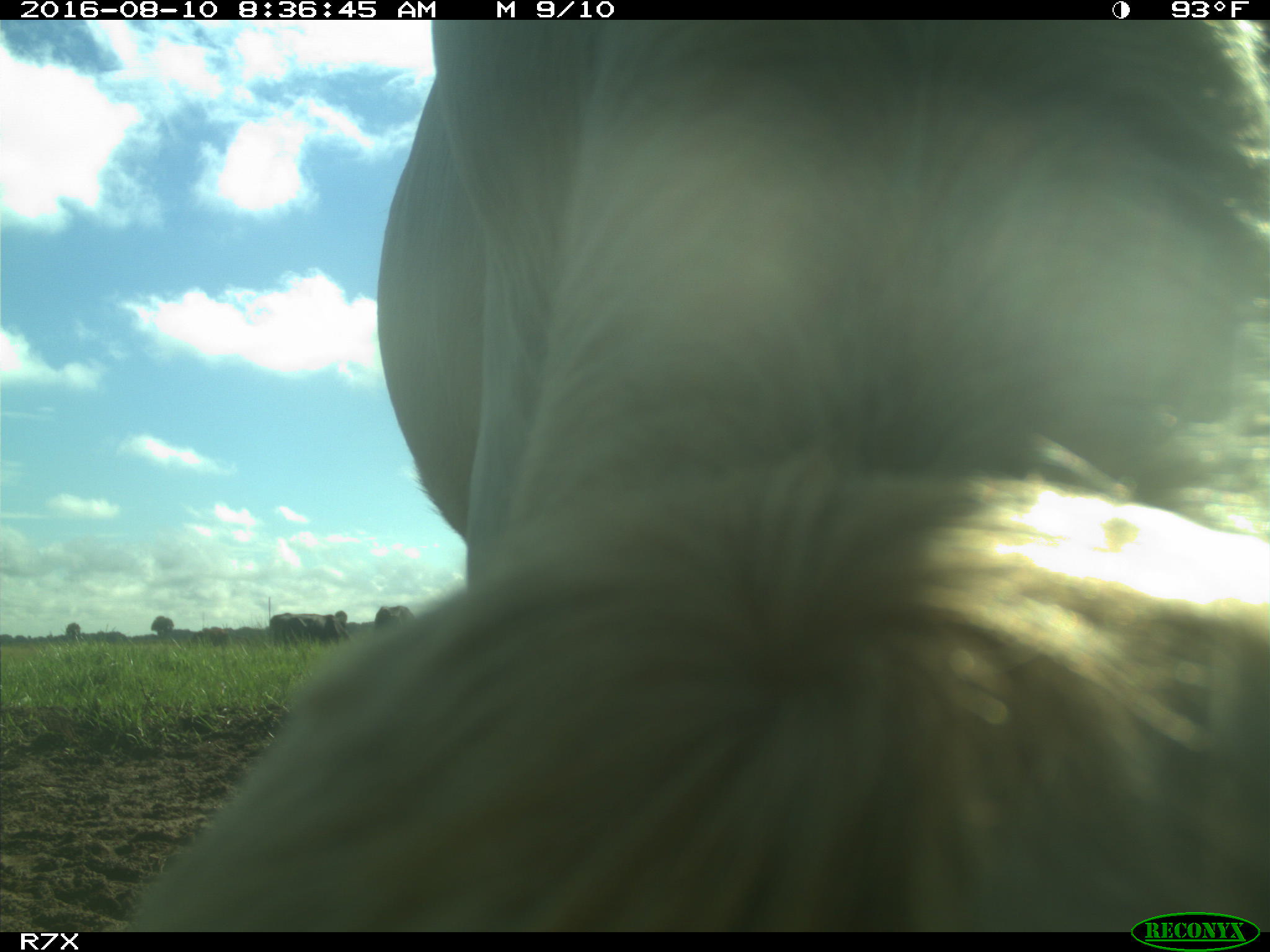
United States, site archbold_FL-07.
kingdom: Animalia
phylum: Chordata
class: Mammalia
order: Artiodactyla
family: Bovidae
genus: Bos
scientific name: Bos taurus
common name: domestic cow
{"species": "Bos taurus (domestic cow)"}